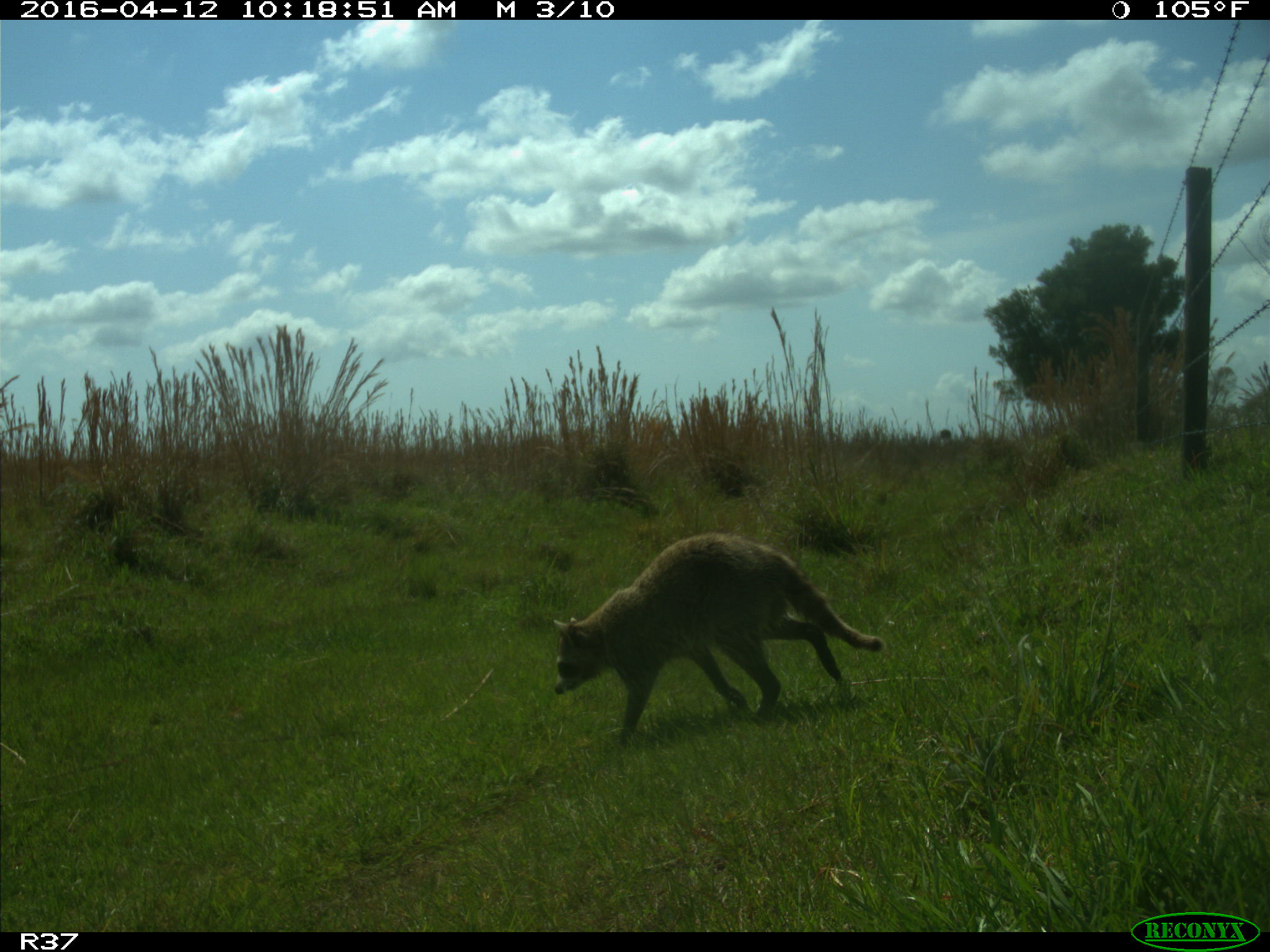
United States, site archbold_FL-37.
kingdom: Animalia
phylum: Chordata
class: Mammalia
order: Carnivora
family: Procyonidae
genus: Procyon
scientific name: Procyon lotor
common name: common raccoon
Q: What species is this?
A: Procyon lotor (common raccoon).